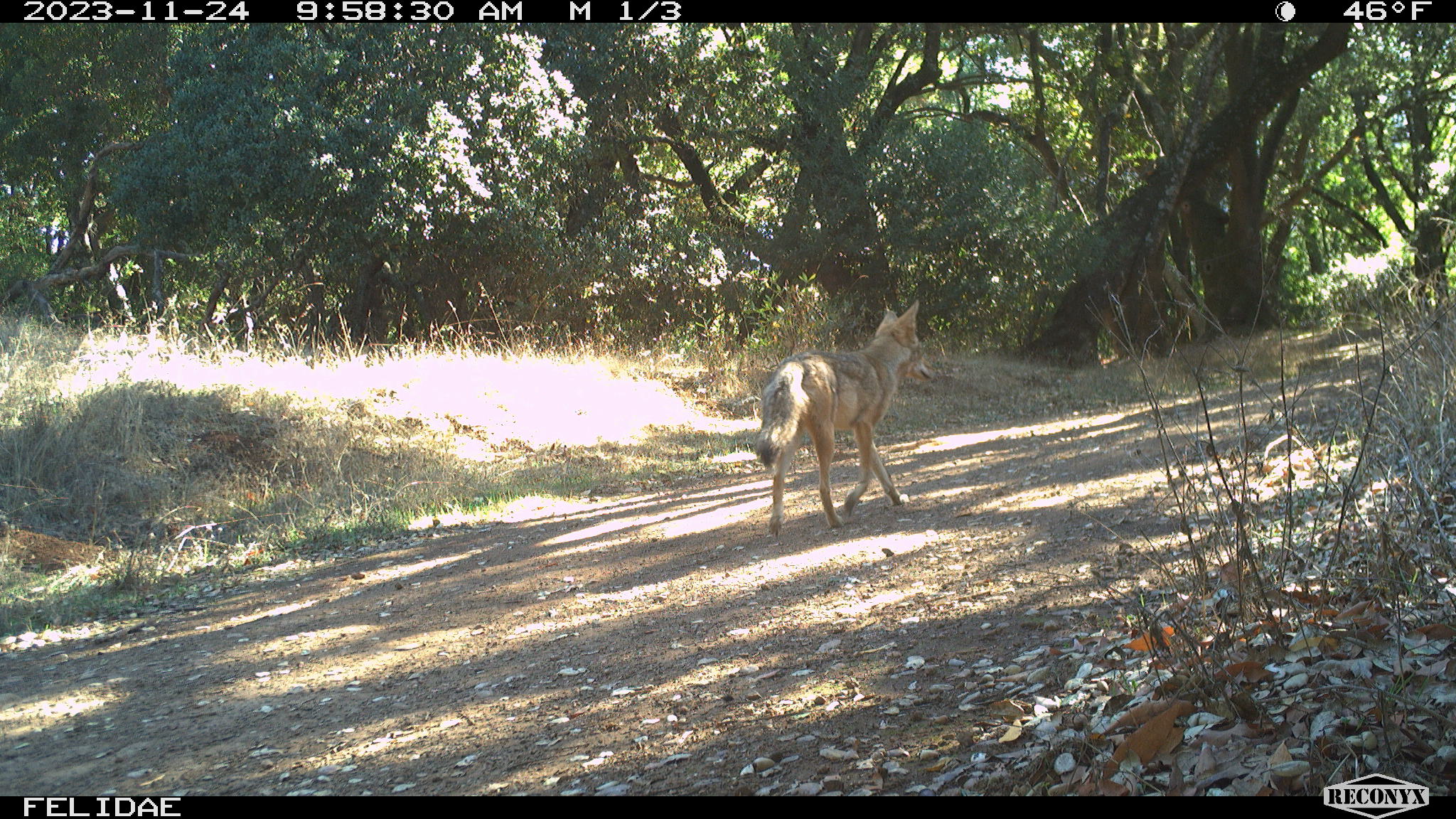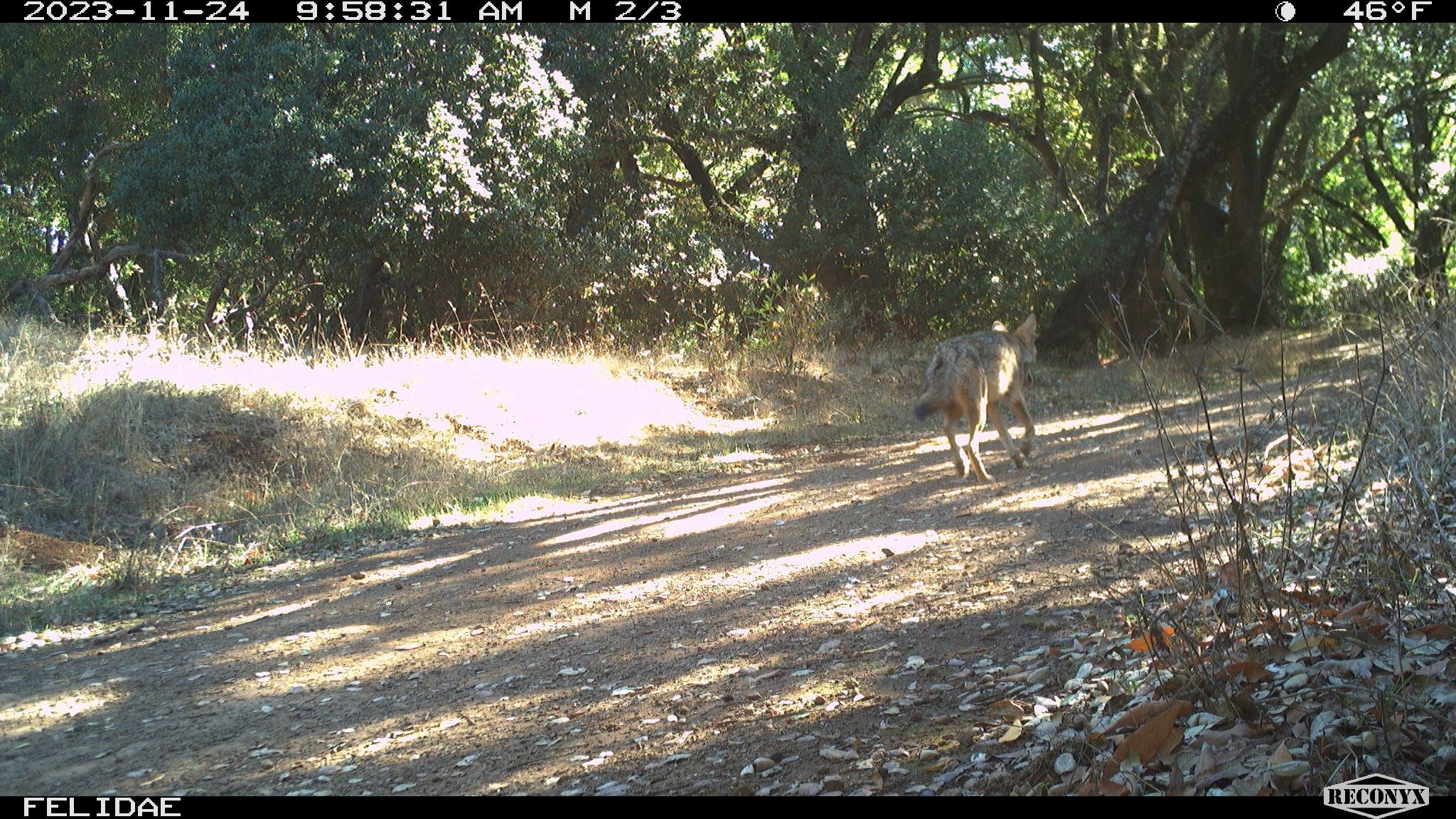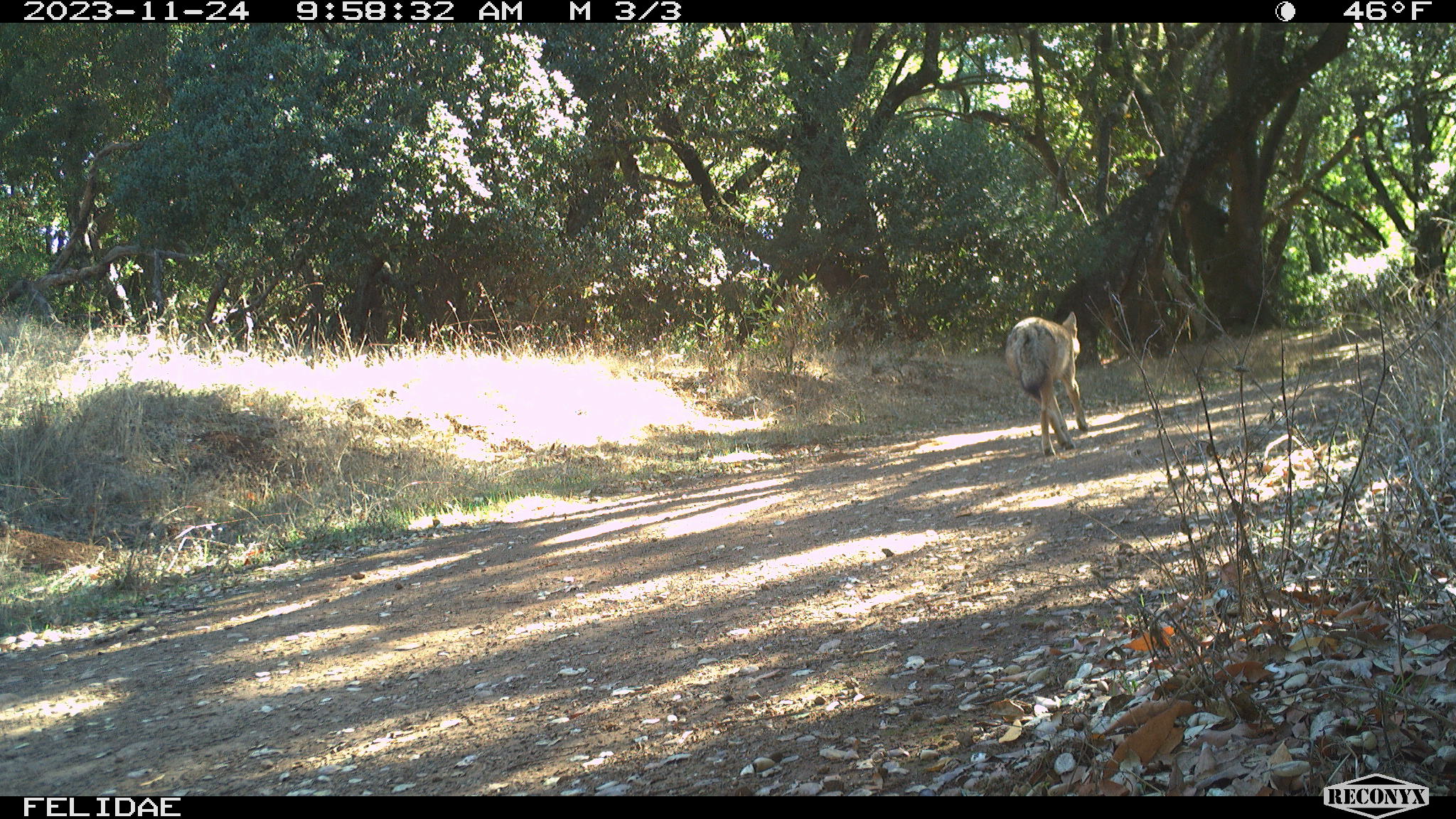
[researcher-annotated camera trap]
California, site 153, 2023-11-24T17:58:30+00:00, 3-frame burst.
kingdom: Animalia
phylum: Chordata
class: Mammalia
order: Carnivora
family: Canidae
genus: Canis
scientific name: Canis latrans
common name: coyote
Coyote (Canis latrans).